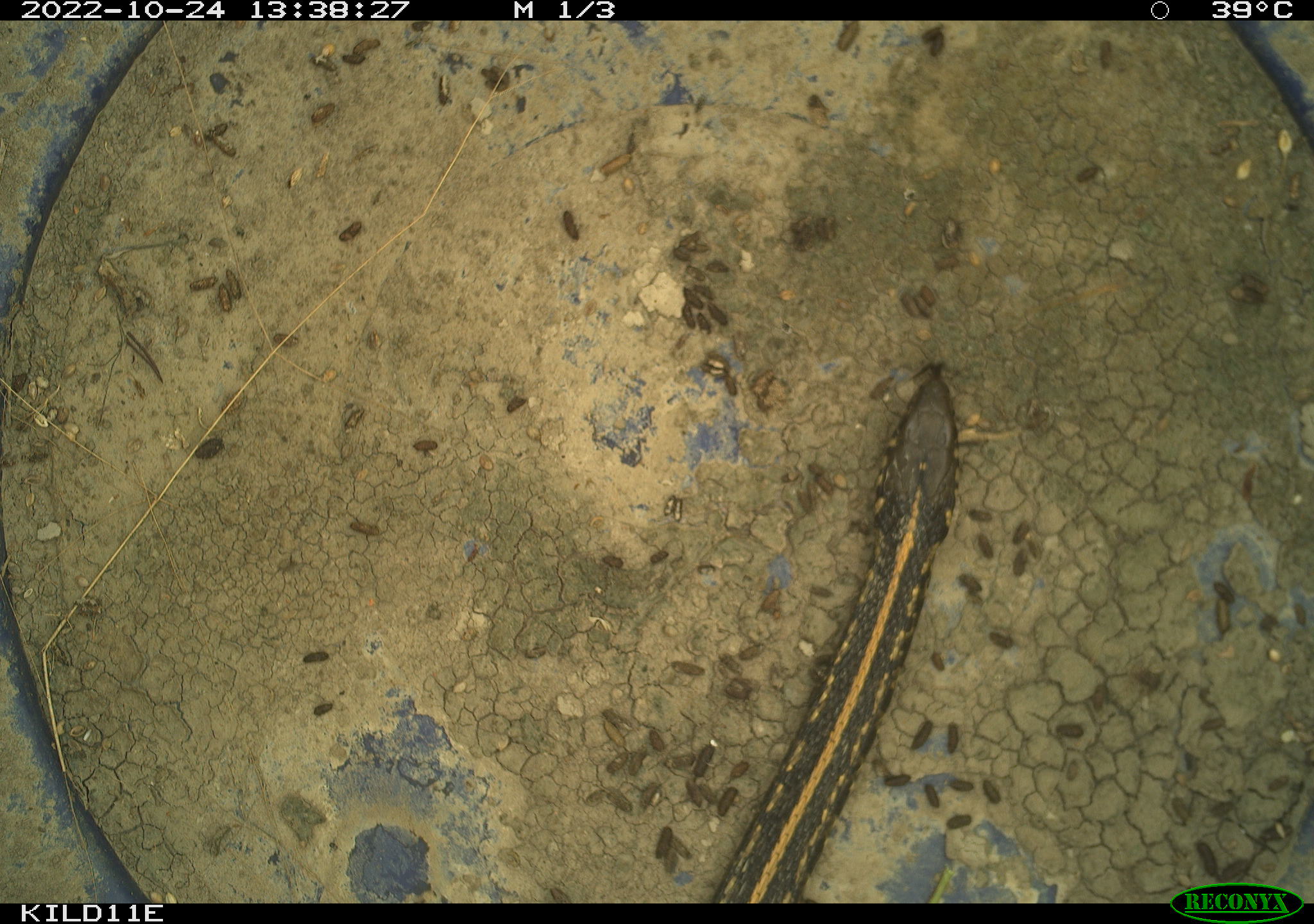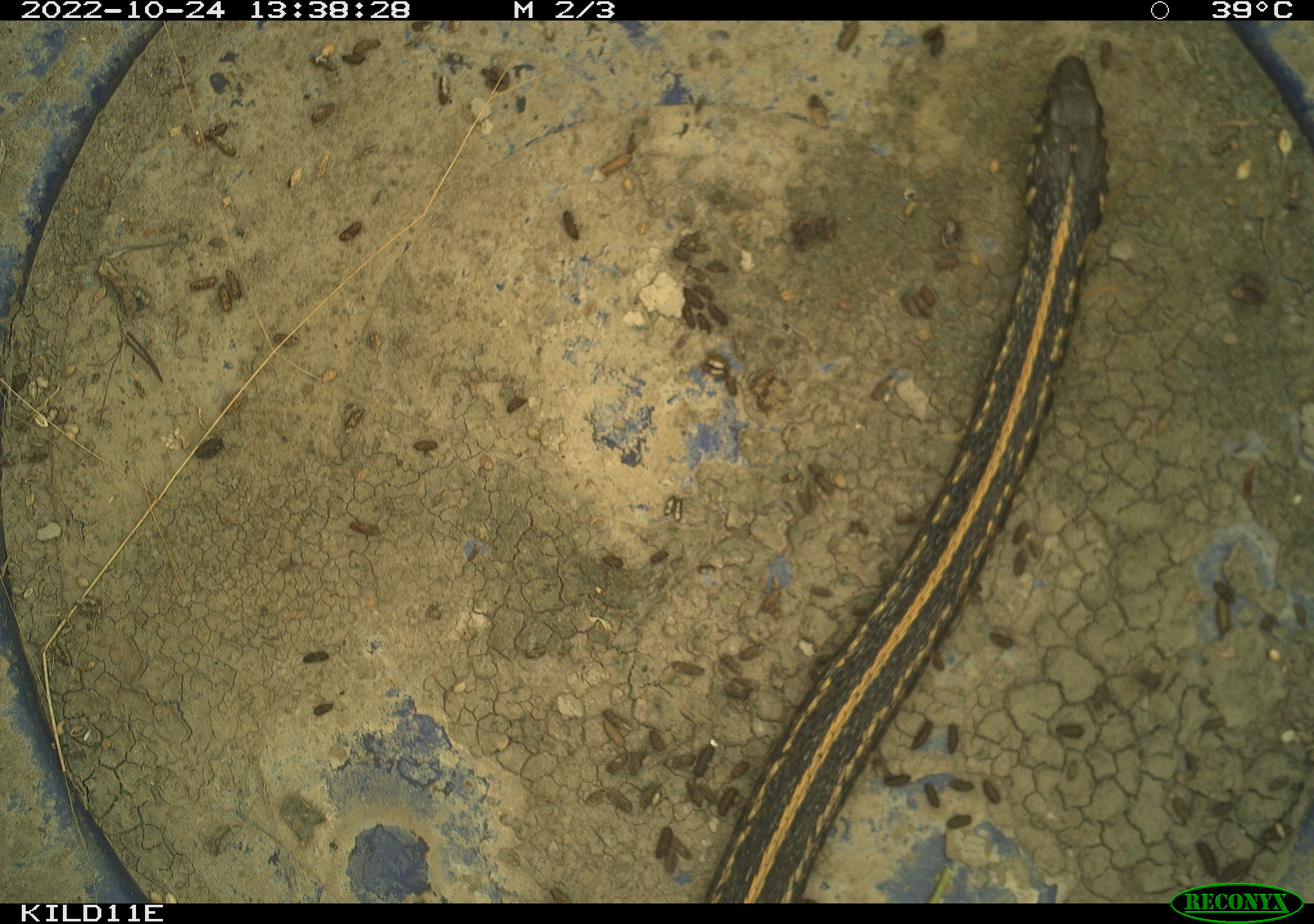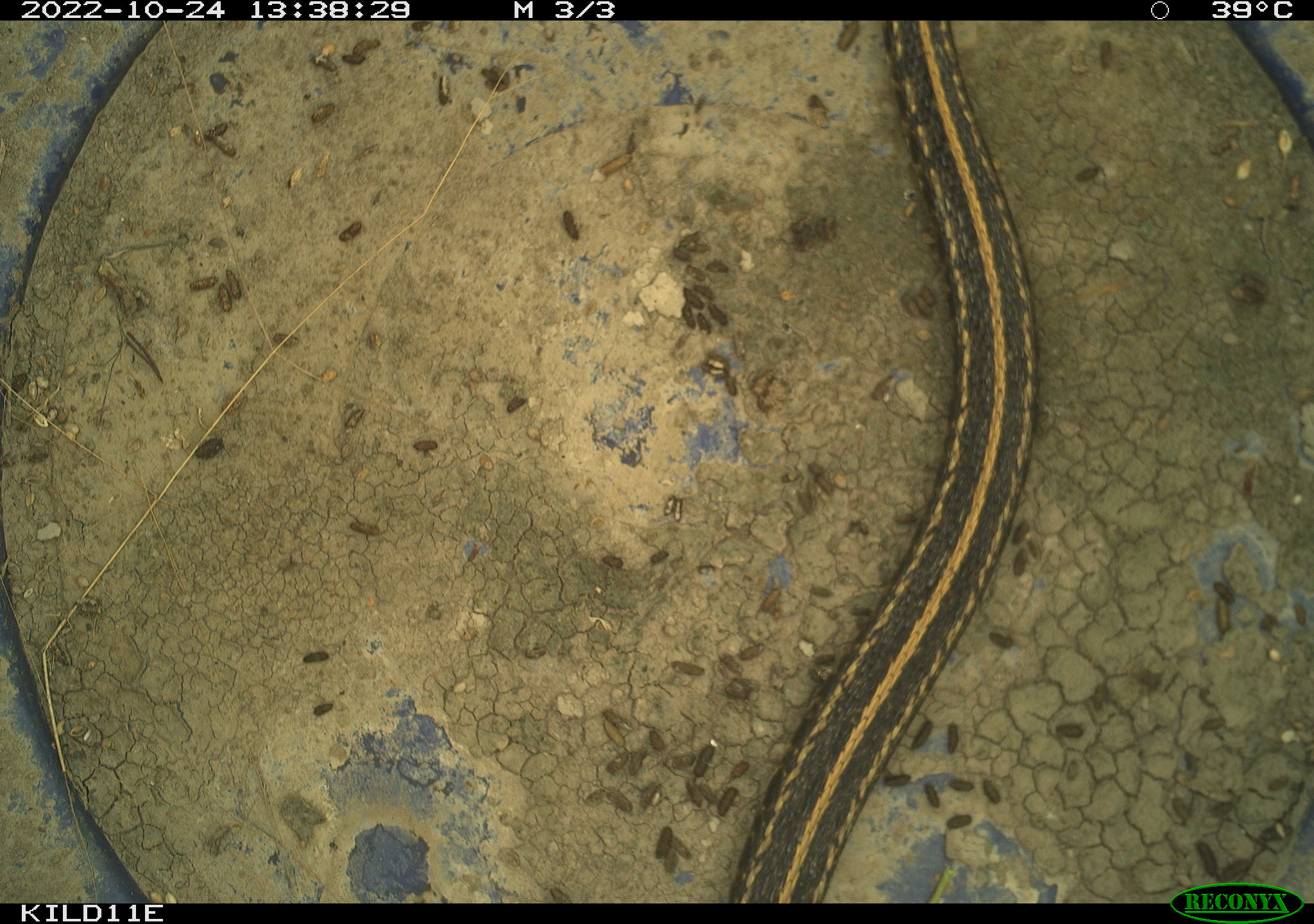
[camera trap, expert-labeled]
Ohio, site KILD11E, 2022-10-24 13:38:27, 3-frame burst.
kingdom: Animalia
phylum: Chordata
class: Reptilia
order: Squamata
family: Colubridae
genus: Thamnophis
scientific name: Thamnophis radix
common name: plains gartersnake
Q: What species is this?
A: Plains gartersnake (Thamnophis radix).